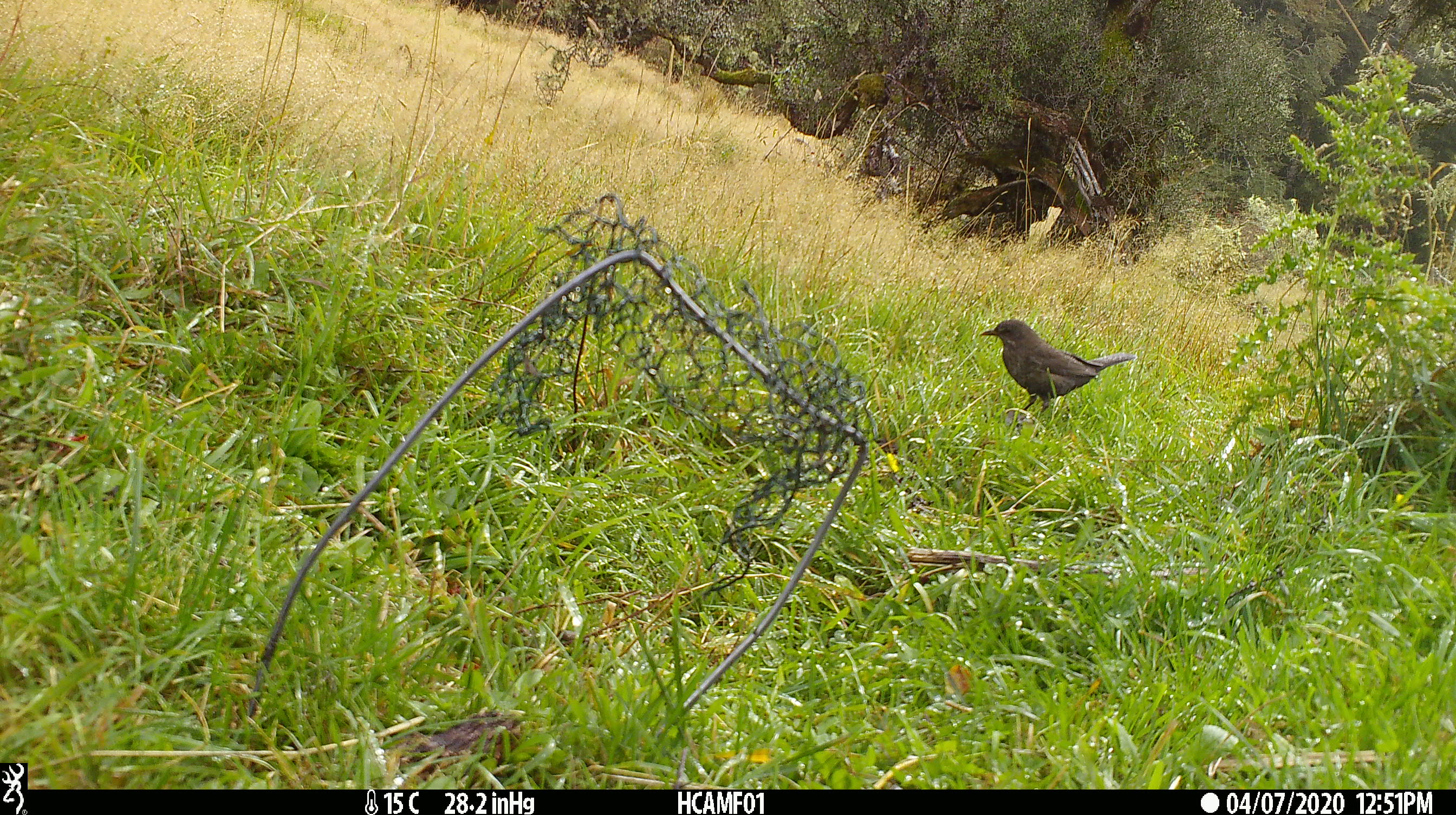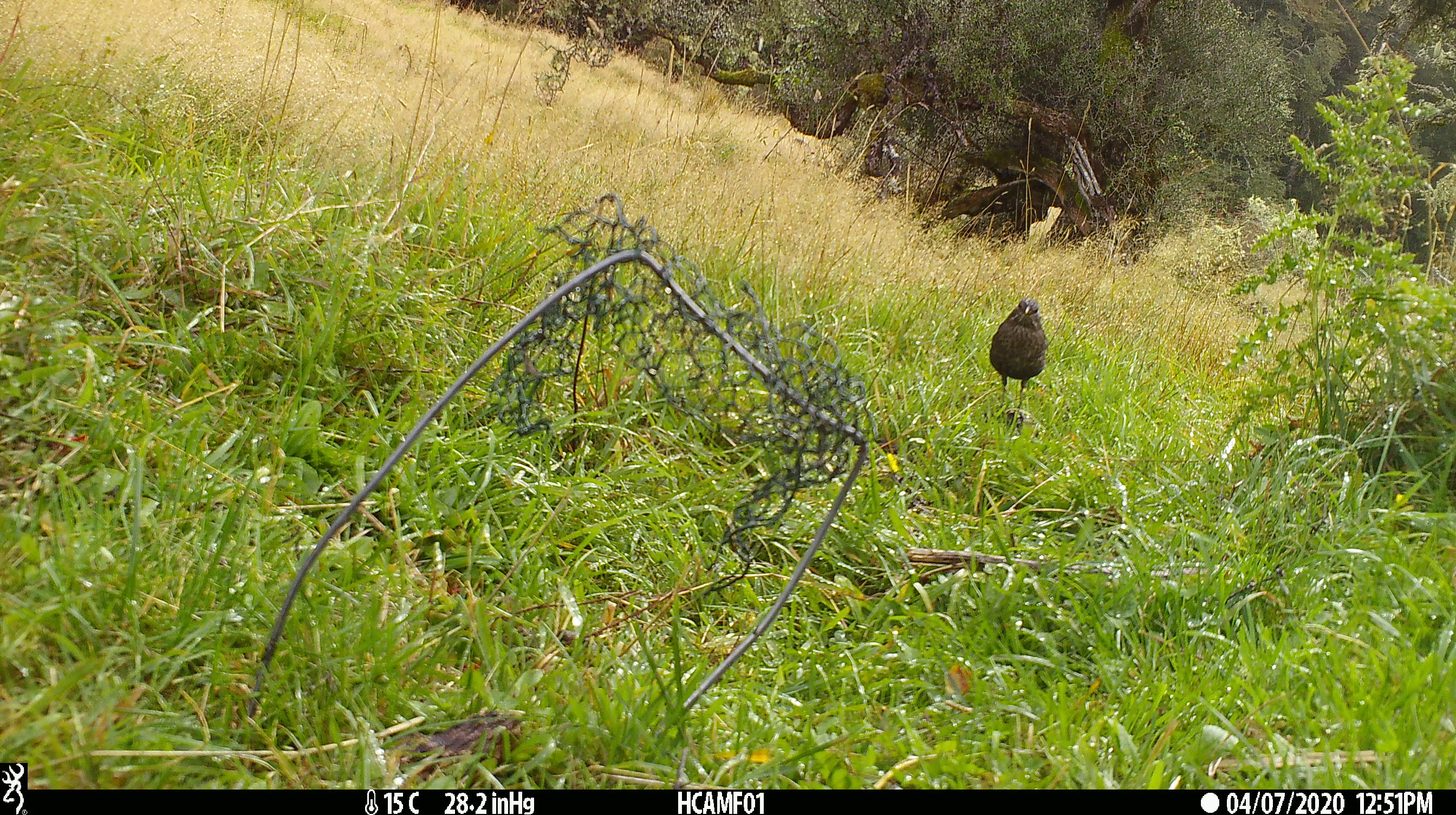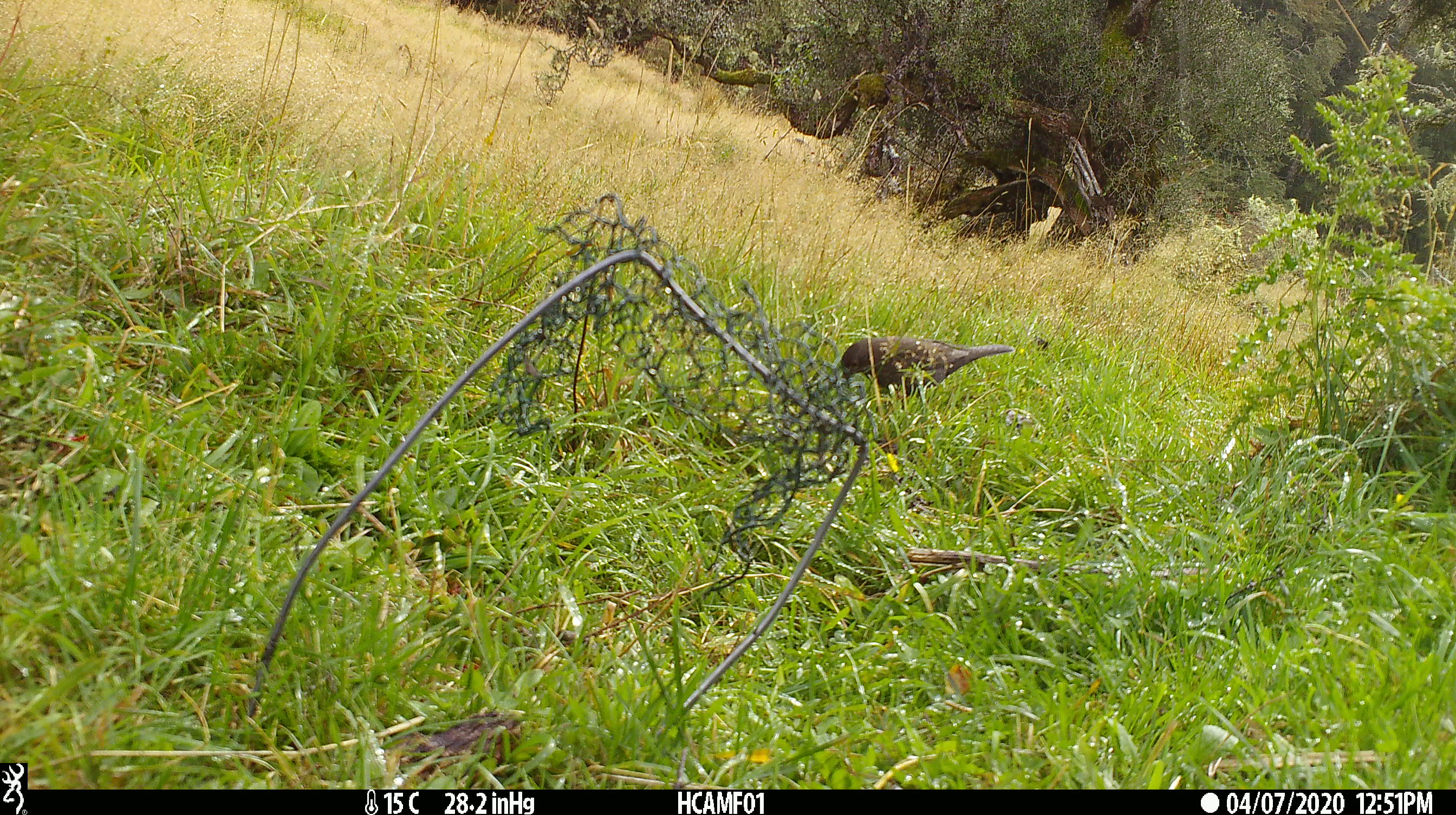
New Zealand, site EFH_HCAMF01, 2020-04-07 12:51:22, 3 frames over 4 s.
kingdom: Animalia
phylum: Chordata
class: Aves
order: Passeriformes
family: Turdidae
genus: Turdus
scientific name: Turdus merula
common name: eurasian blackbird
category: blackbird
Blackbird (eurasian blackbird) (Turdus merula).